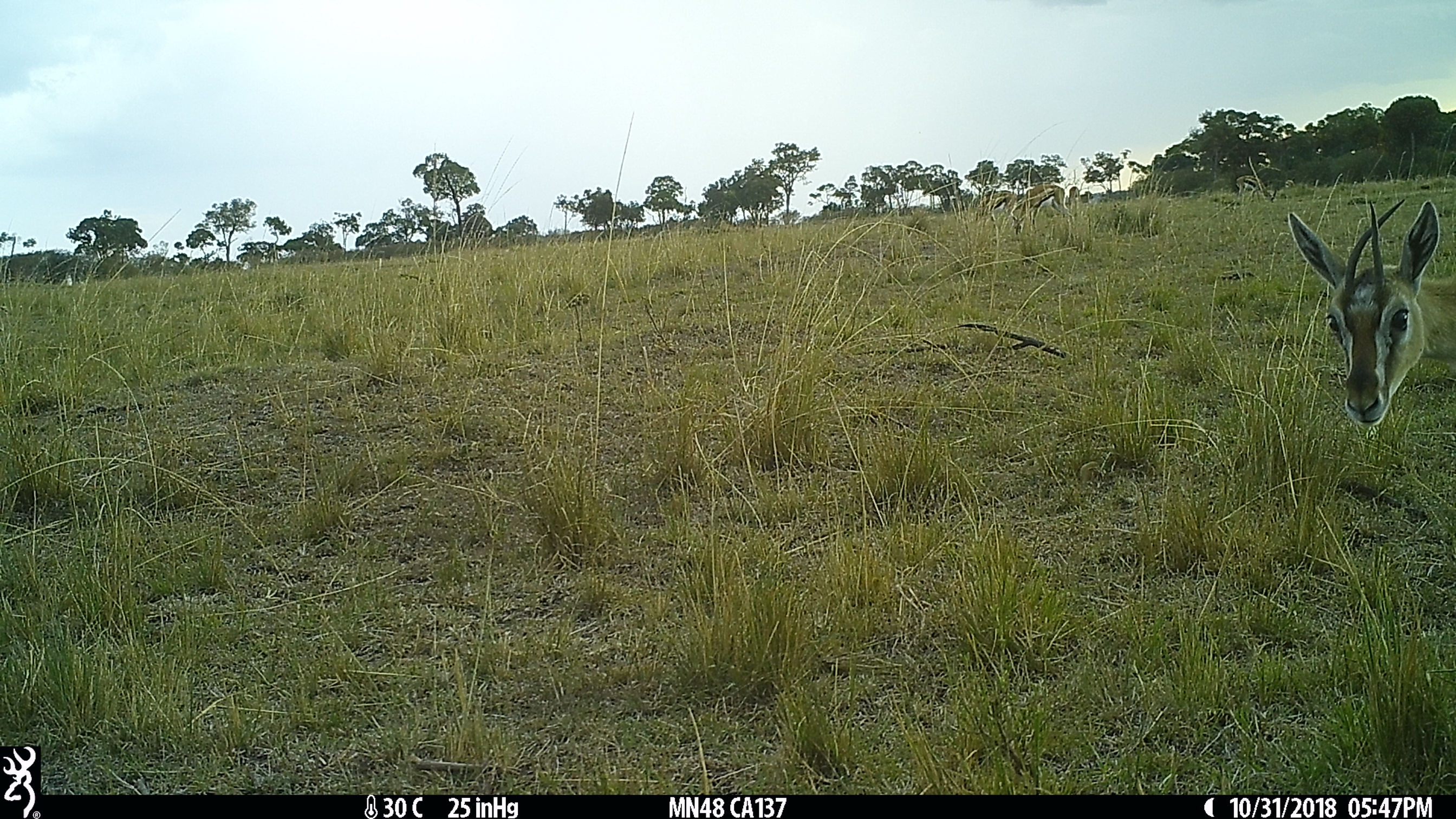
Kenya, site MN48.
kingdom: Animalia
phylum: Chordata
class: Mammalia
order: Artiodactyla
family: Bovidae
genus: Eudorcas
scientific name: Eudorcas thomsonii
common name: thomon's gazelle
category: gazelle thomsons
Gazelle thomsons (thomon's gazelle) (Eudorcas thomsonii).